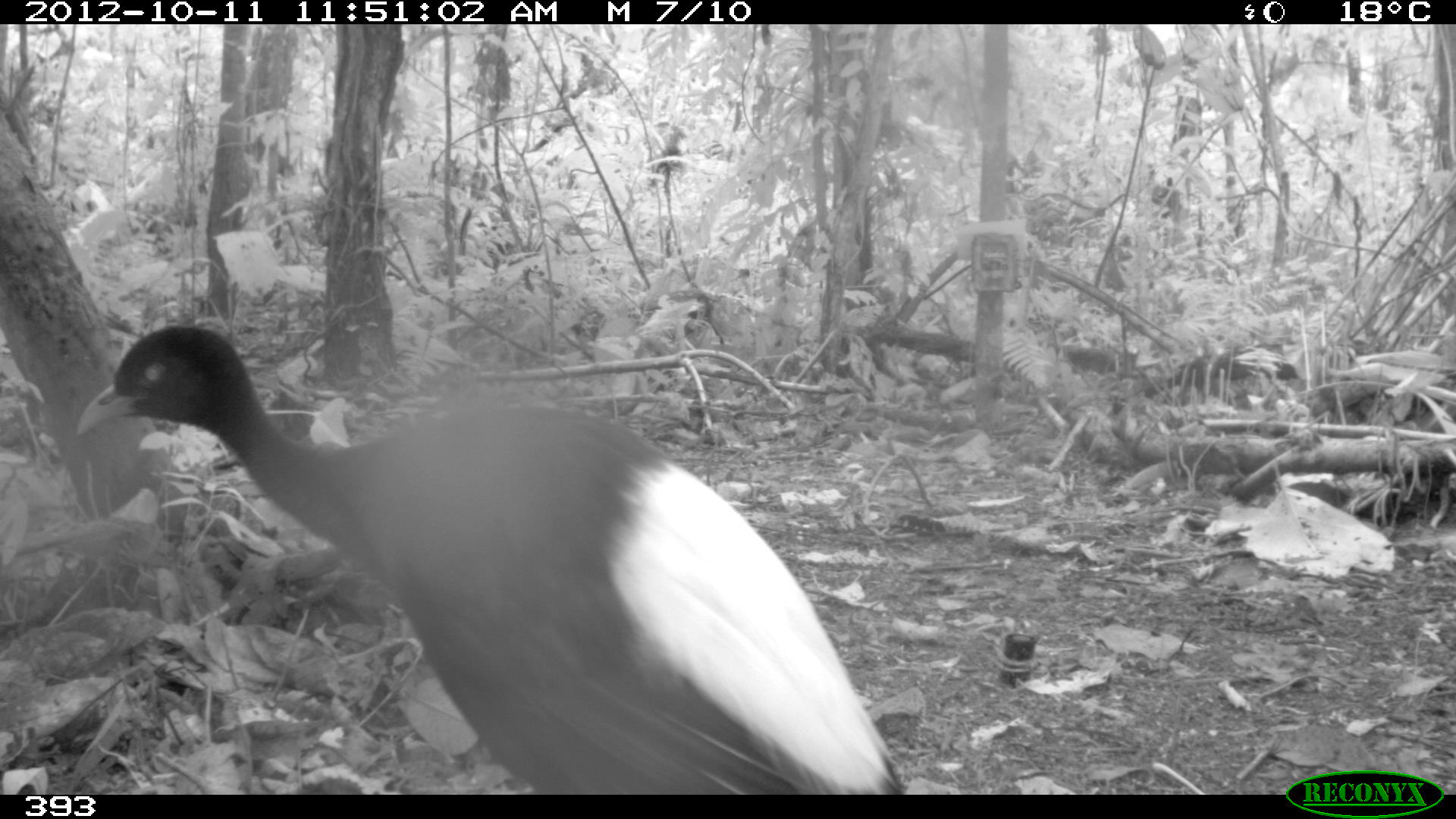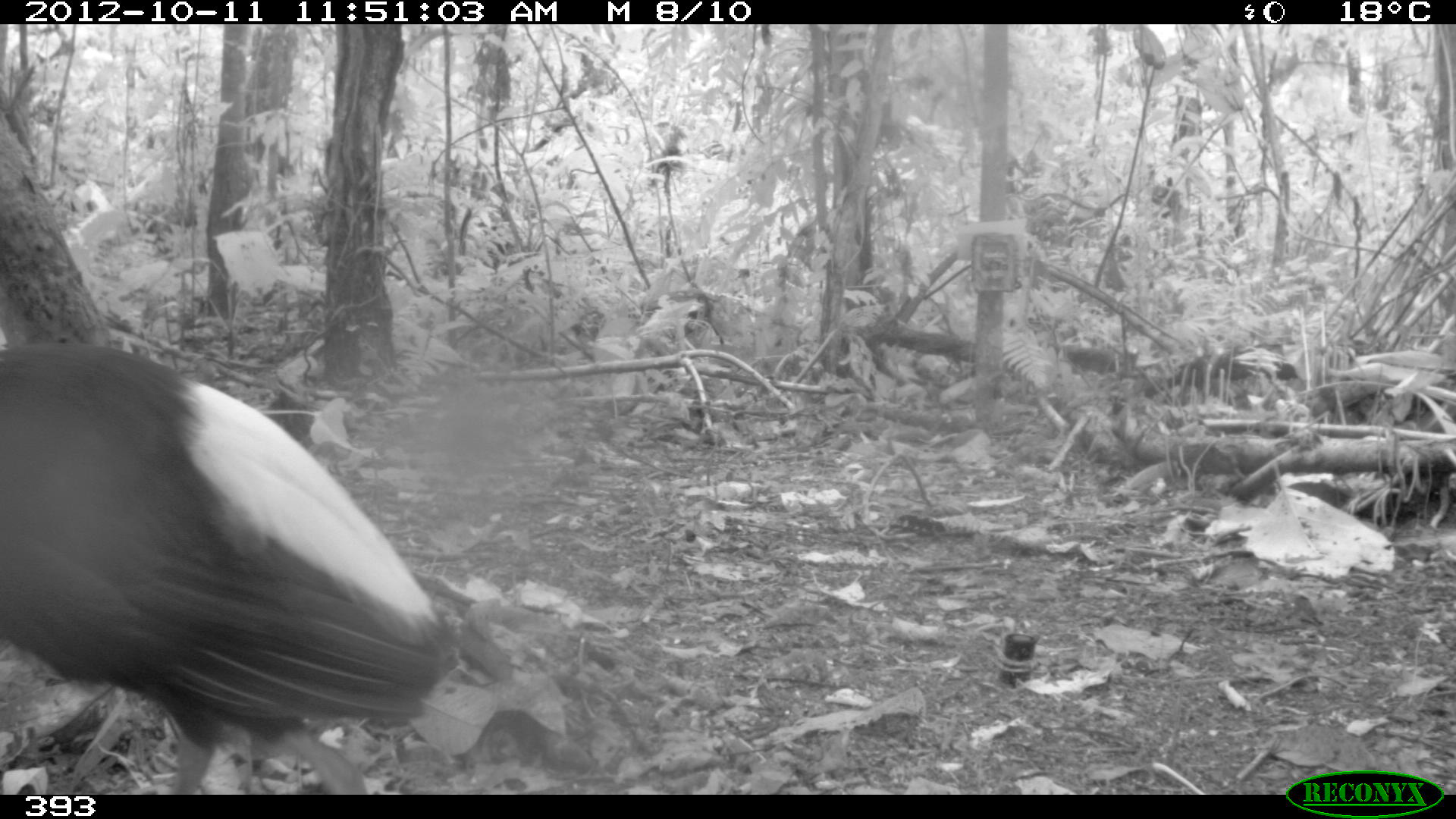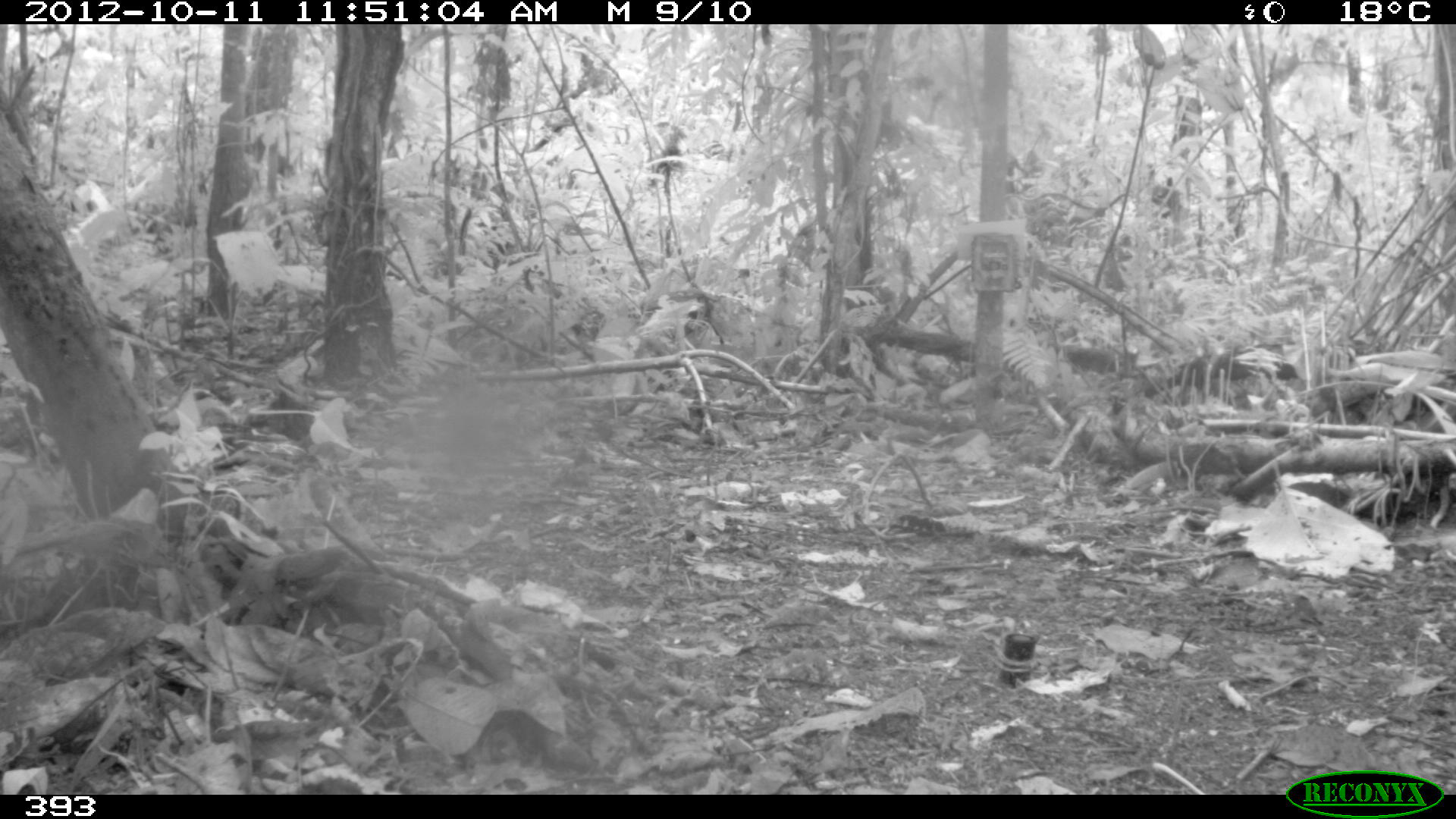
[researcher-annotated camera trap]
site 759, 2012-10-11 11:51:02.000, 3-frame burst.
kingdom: Animalia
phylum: Chordata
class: Aves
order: Gruiformes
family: Psophiidae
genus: Psophia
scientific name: Psophia leucoptera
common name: pale-winged trumpeter